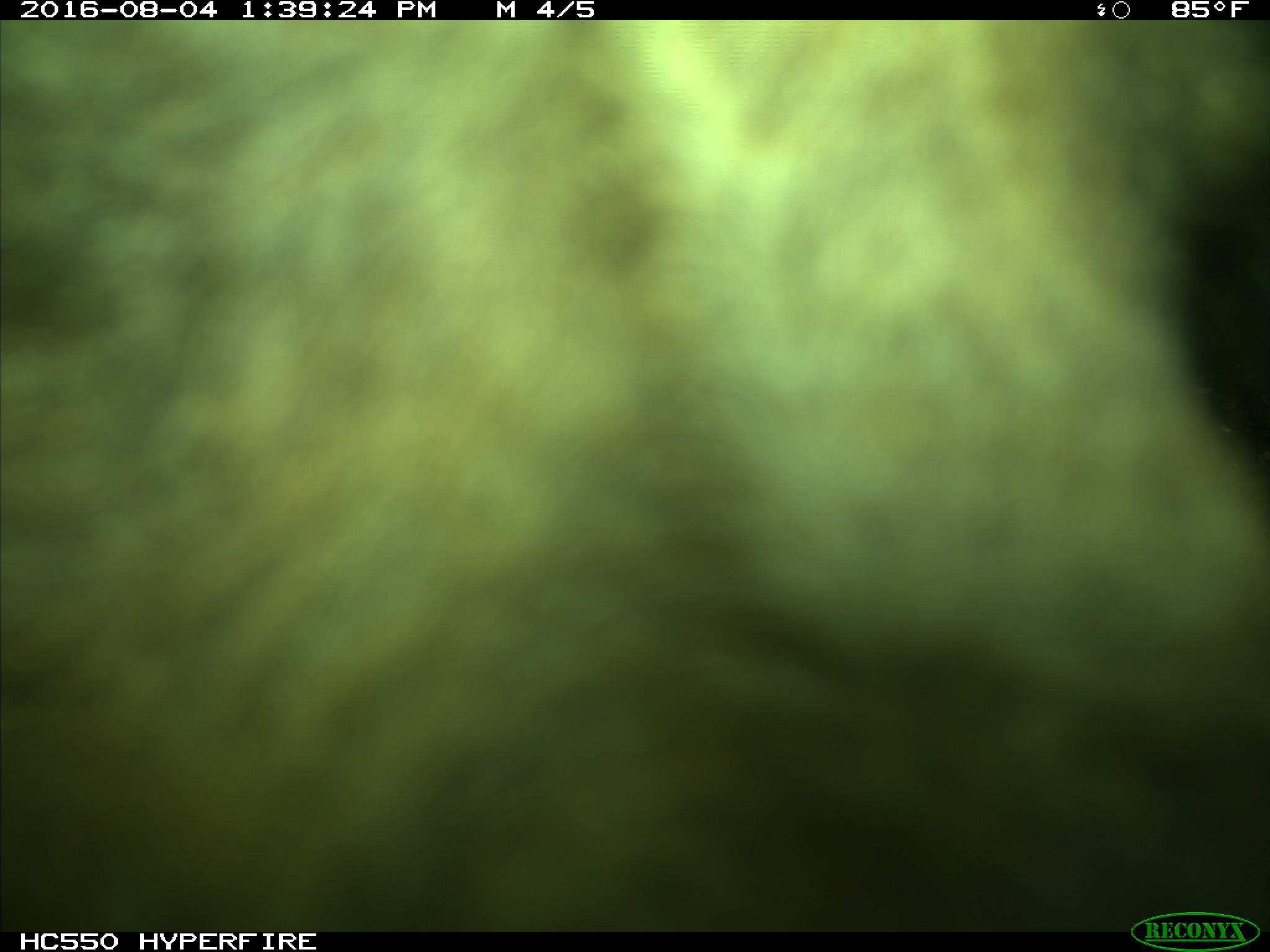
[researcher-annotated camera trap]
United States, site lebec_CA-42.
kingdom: Animalia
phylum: Chordata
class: Mammalia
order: Carnivora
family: Ursidae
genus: Ursus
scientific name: Ursus americanus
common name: american black bear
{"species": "Ursus americanus (american black bear)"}